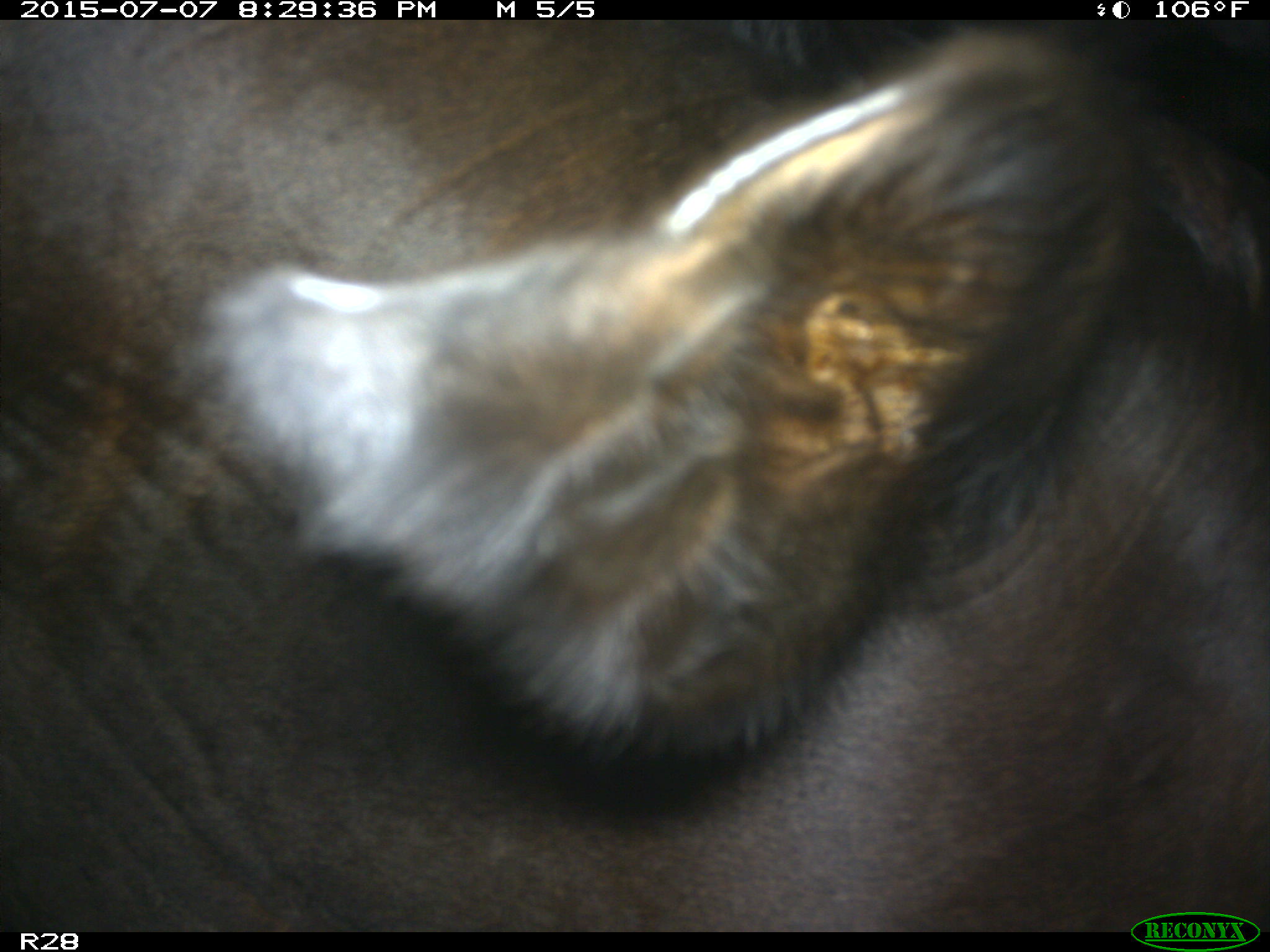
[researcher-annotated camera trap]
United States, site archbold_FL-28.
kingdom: Animalia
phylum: Chordata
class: Mammalia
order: Artiodactyla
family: Bovidae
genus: Bos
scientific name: Bos taurus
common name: domestic cow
Bos taurus (domestic cow).